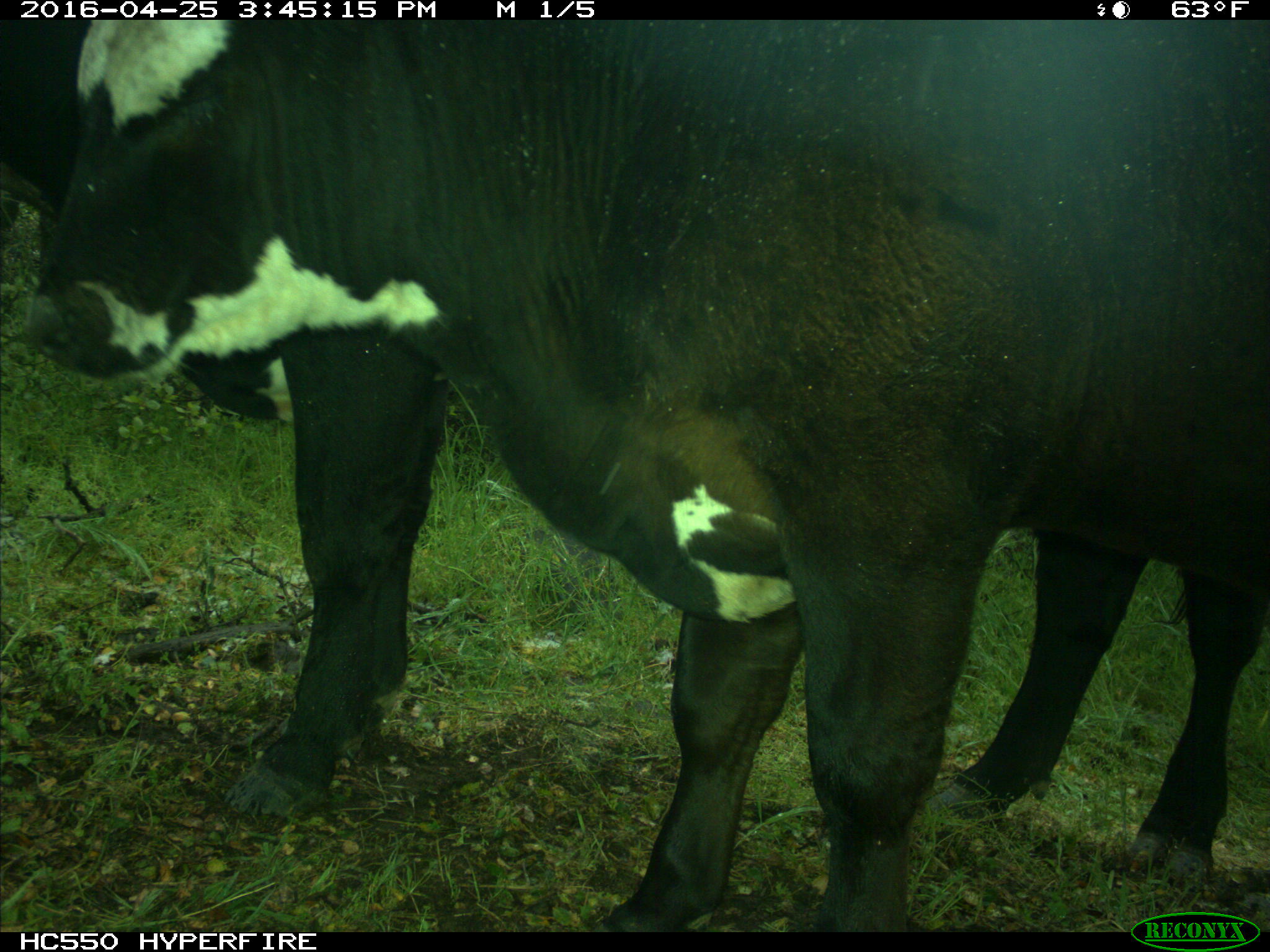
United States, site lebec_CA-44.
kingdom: Animalia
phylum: Chordata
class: Mammalia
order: Artiodactyla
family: Bovidae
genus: Bos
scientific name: Bos taurus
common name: domestic cow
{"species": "Bos taurus (domestic cow)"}